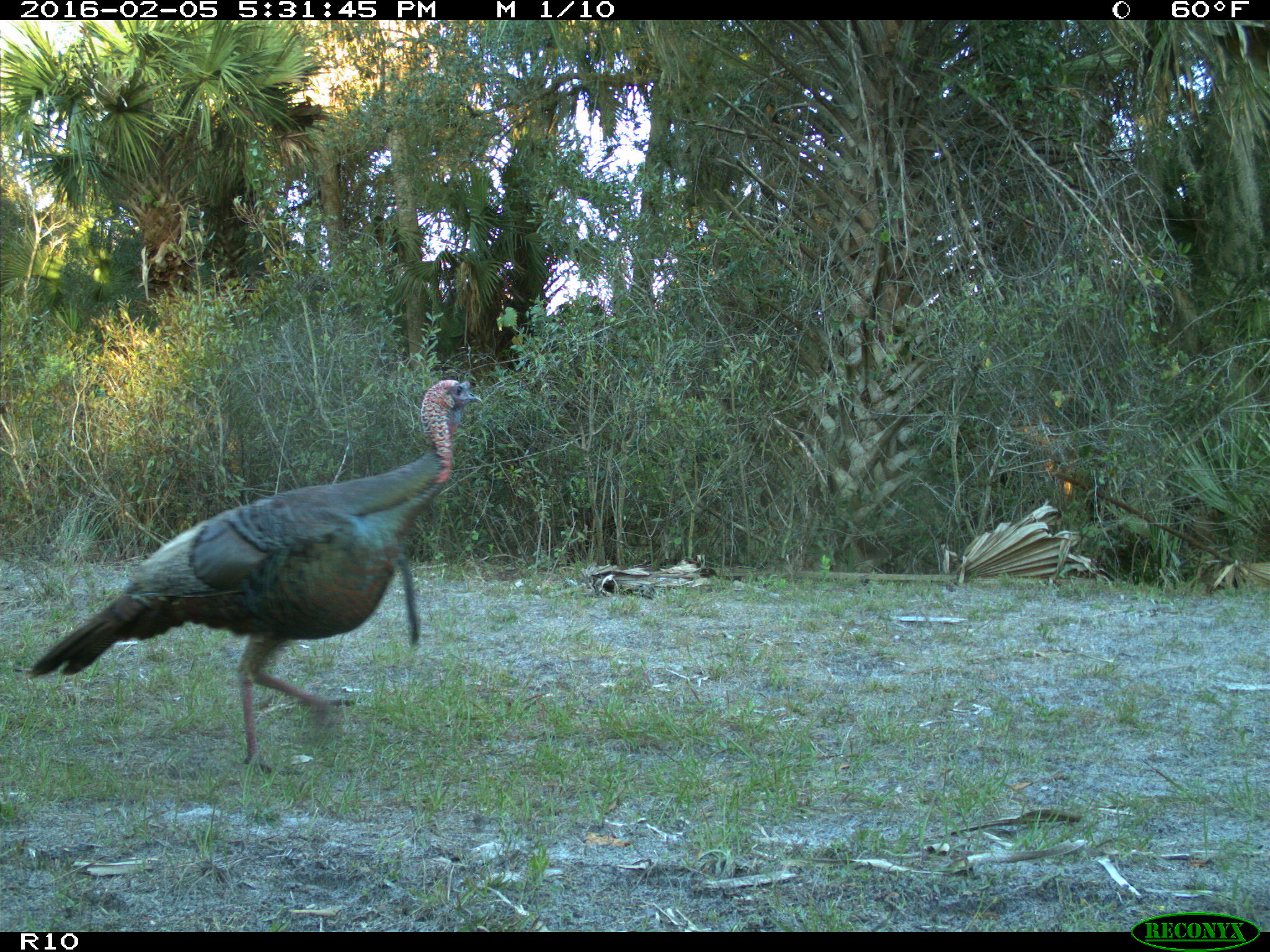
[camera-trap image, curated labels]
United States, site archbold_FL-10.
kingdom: Animalia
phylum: Chordata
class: Aves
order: Galliformes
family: Phasianidae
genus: Meleagris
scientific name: Meleagris gallopavo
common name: wild turkey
Meleagris gallopavo (wild turkey).